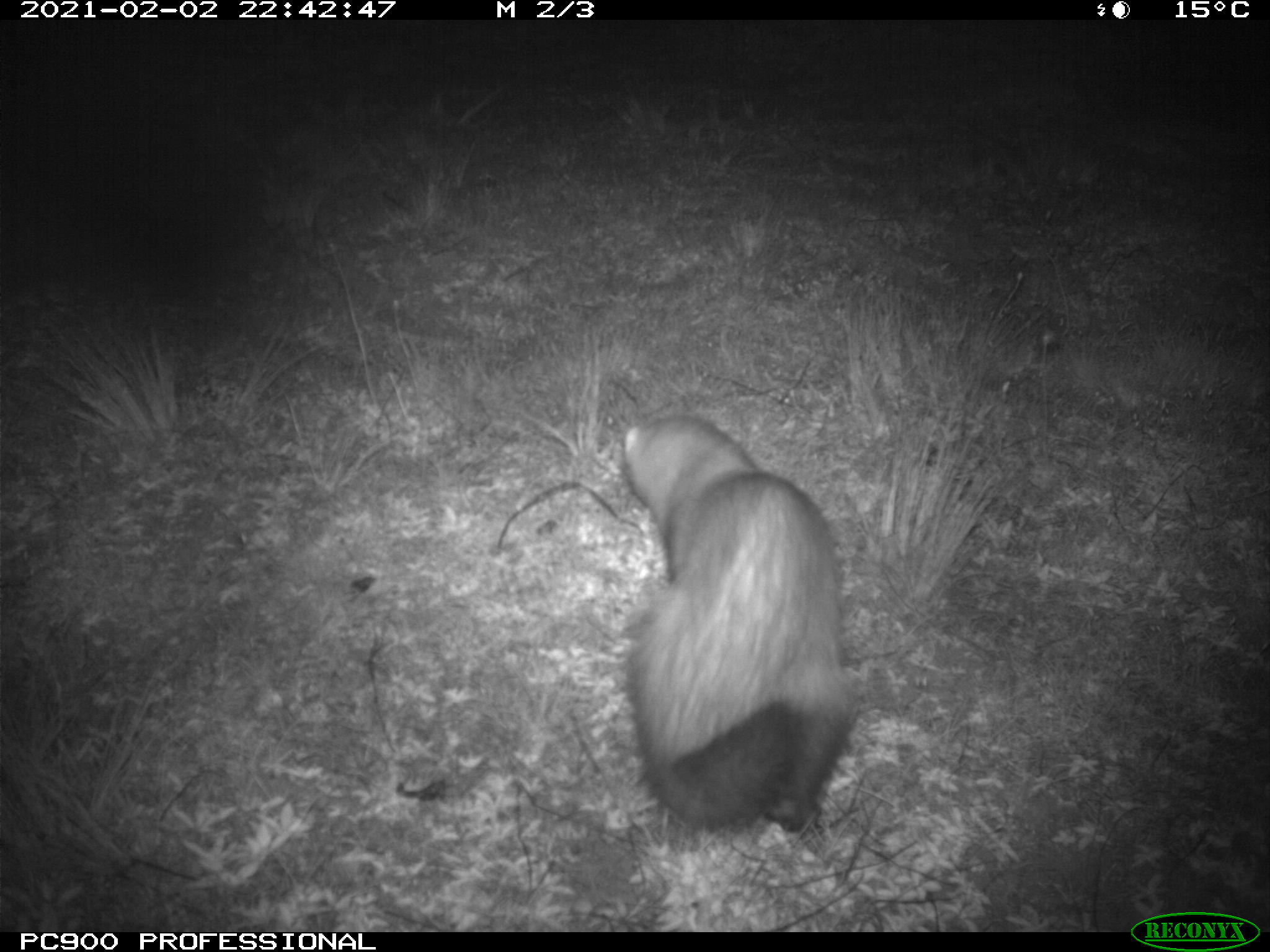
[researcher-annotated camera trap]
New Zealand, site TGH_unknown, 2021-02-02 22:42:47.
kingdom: Animalia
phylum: Chordata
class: Mammalia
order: Carnivora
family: Mustelidae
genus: Mustela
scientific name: Mustela furo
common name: ferret